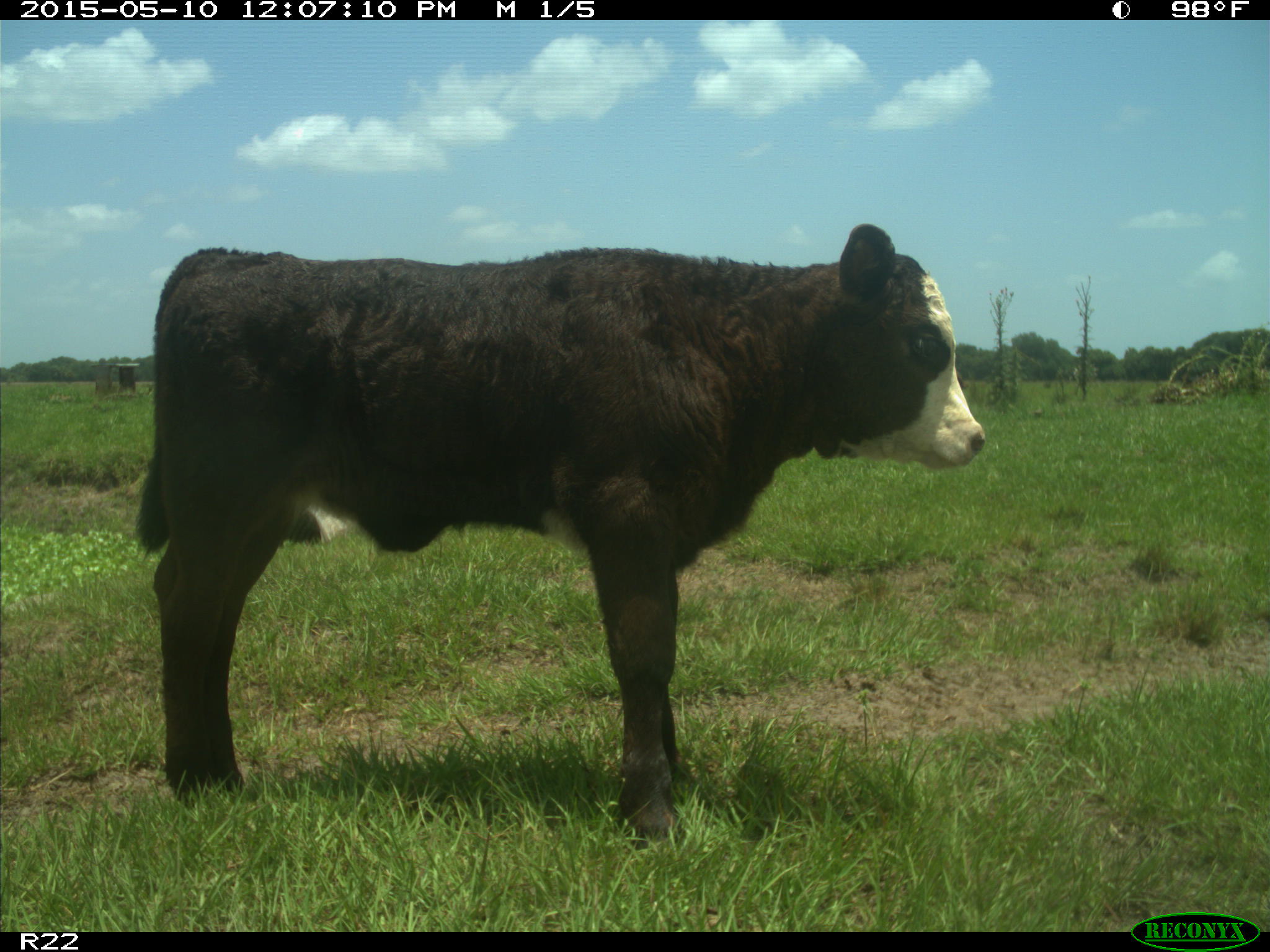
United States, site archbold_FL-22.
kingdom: Animalia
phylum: Chordata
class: Mammalia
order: Artiodactyla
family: Bovidae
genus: Bos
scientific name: Bos taurus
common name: domestic cow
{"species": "Bos taurus (domestic cow)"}